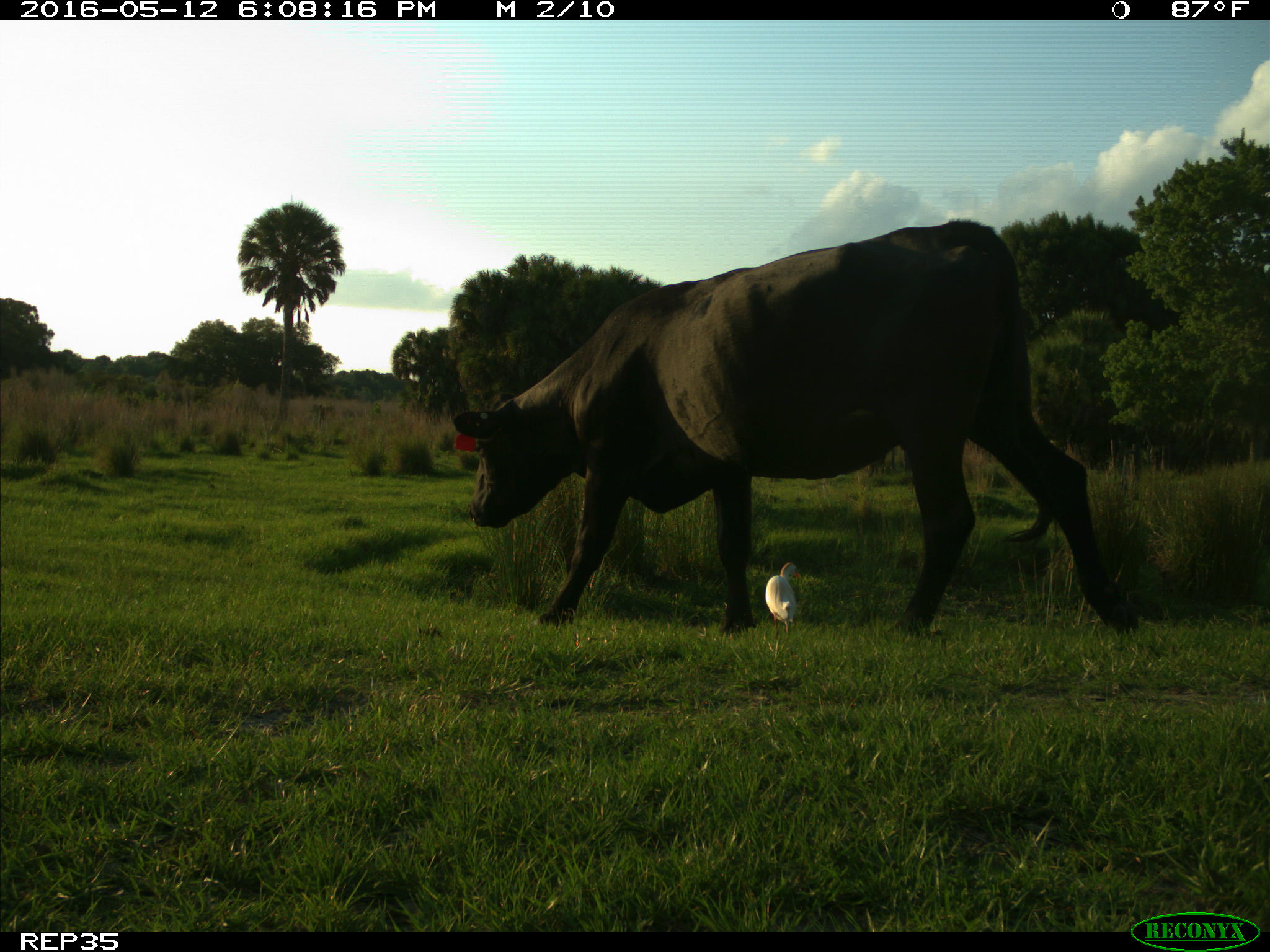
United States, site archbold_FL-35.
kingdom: Animalia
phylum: Chordata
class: Mammalia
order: Artiodactyla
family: Bovidae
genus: Bos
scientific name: Bos taurus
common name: domestic cow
Bos taurus (domestic cow).